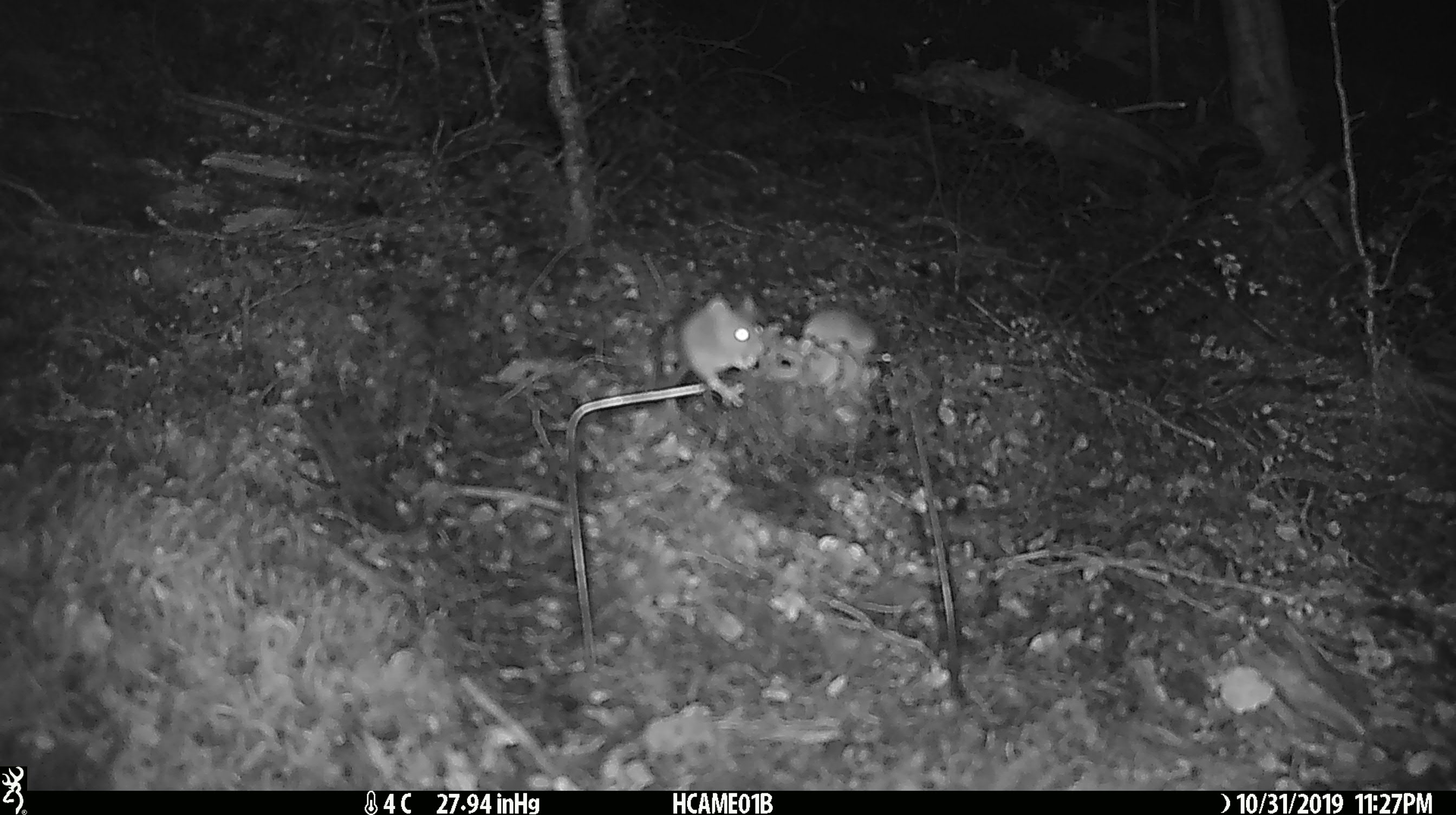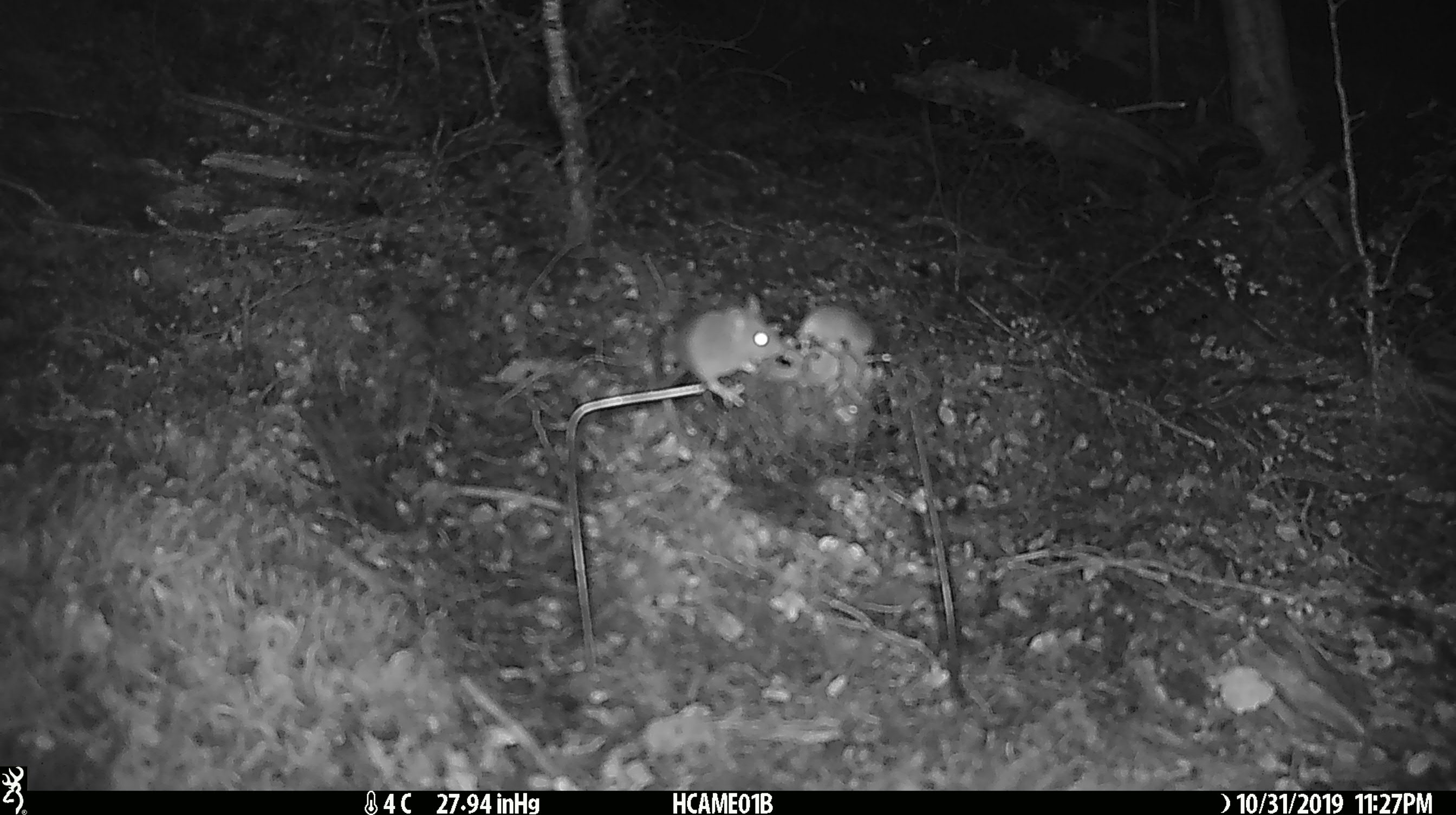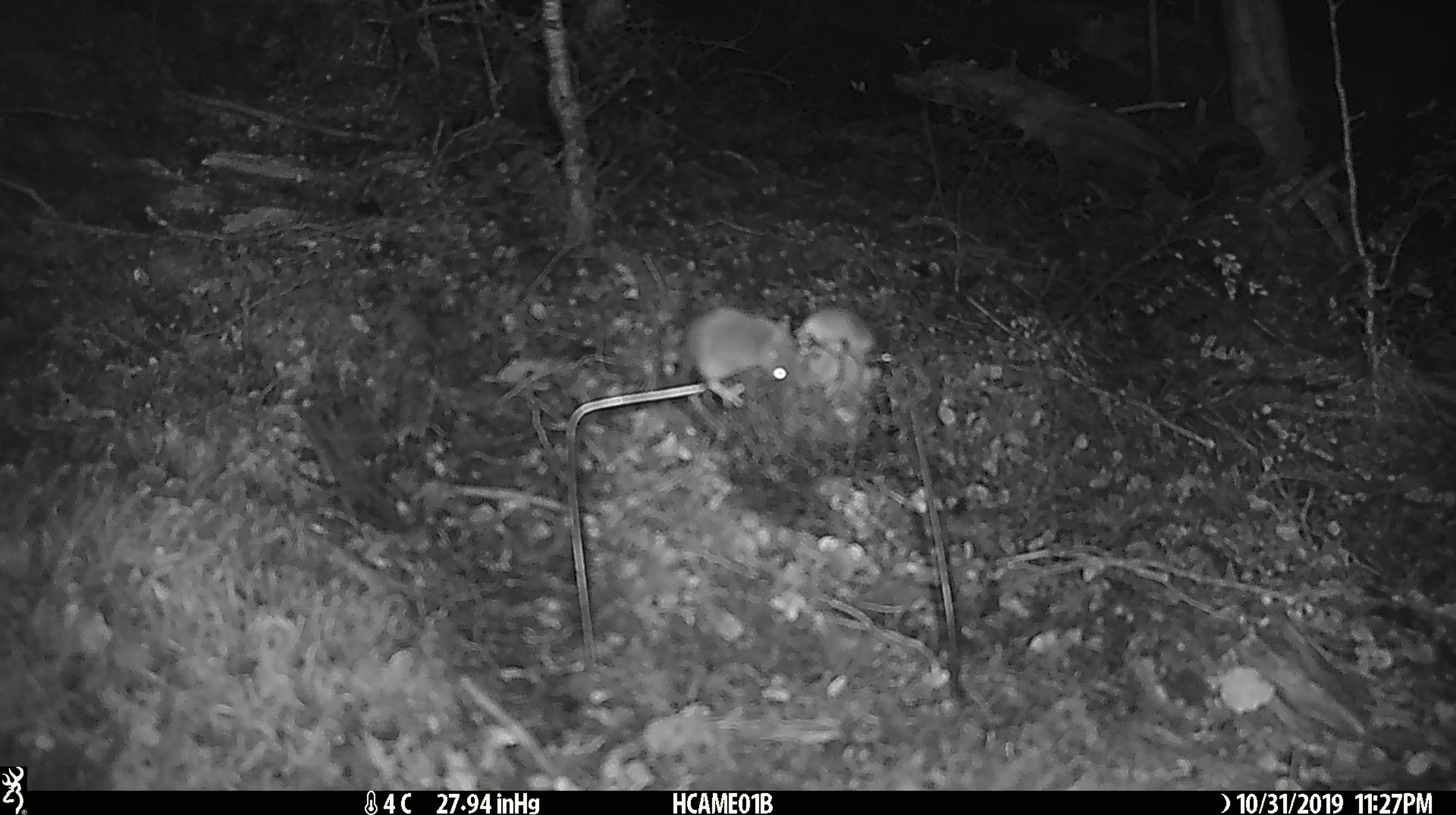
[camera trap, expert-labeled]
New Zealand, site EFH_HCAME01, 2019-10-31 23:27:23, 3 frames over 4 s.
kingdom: Animalia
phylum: Chordata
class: Mammalia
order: Rodentia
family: Muridae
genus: Mus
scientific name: Mus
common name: mouse